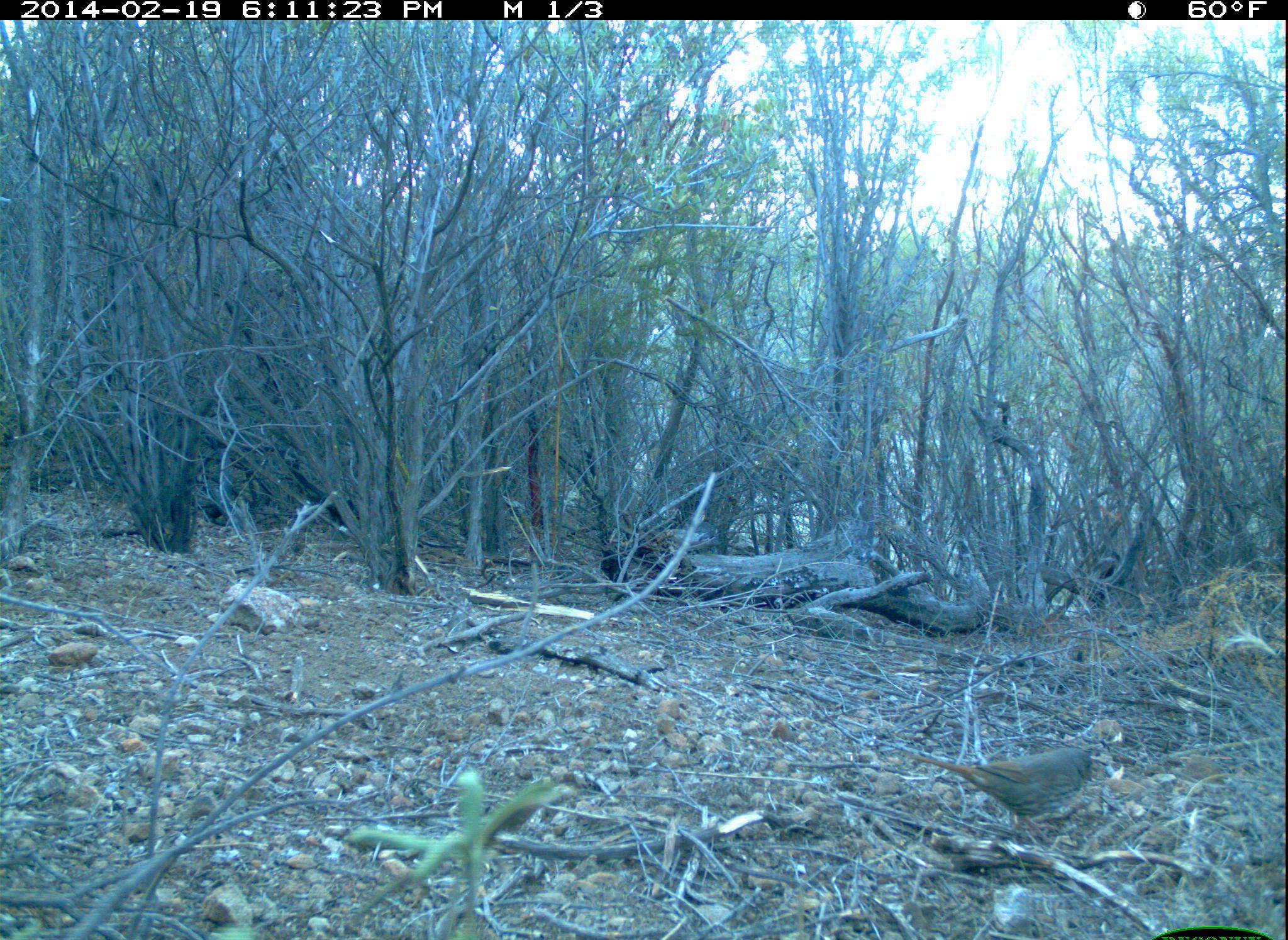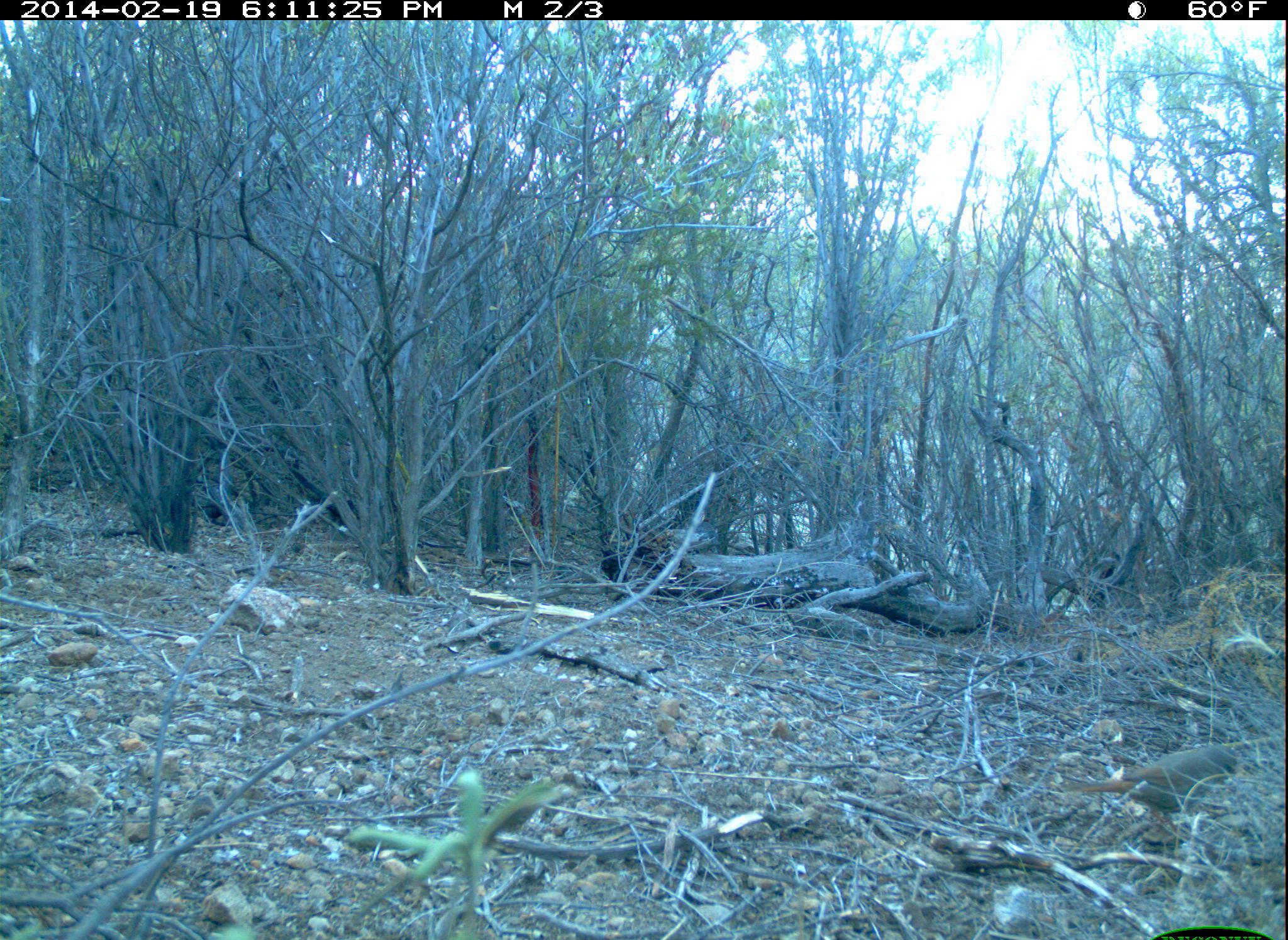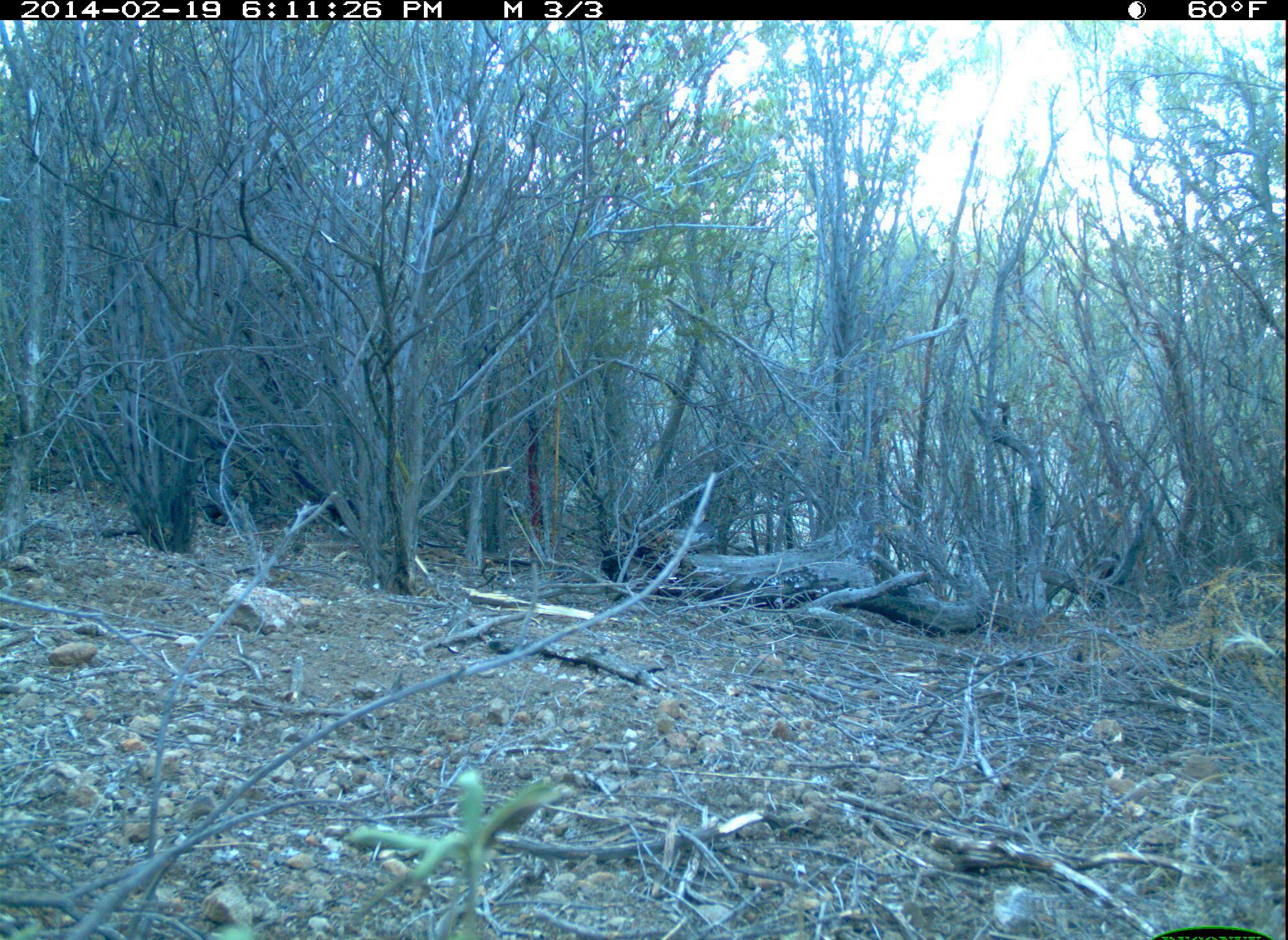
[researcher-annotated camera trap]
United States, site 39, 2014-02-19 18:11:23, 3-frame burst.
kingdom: Animalia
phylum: Chordata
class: Aves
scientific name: Aves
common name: bird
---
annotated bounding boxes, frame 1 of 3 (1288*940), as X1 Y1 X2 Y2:
bird: 913 716 1130 849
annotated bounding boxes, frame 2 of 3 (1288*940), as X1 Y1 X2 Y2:
bird: 1063 739 1262 845